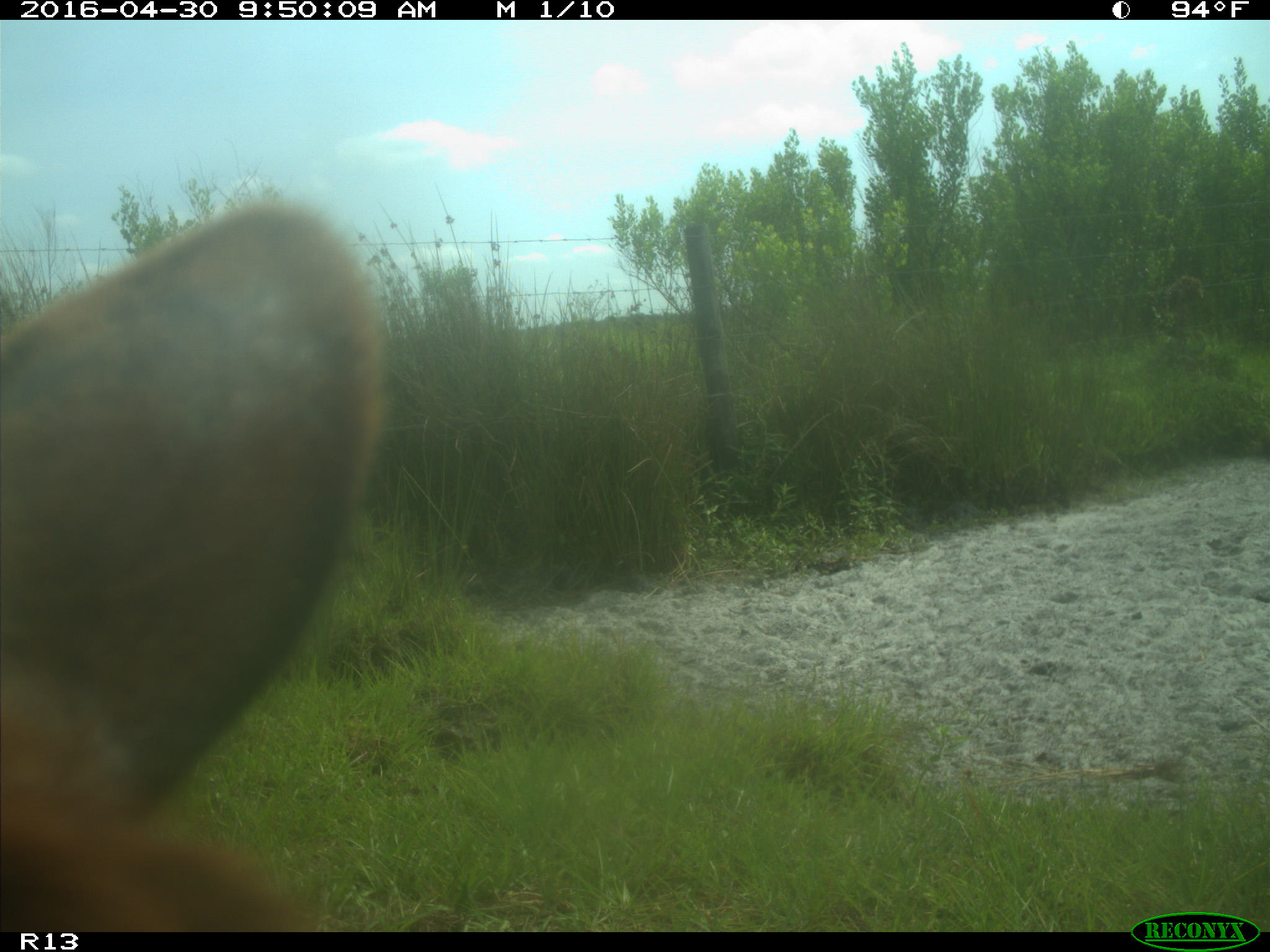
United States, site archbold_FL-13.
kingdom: Animalia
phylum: Chordata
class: Mammalia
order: Artiodactyla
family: Bovidae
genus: Bos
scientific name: Bos taurus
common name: domestic cow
Bos taurus (domestic cow).